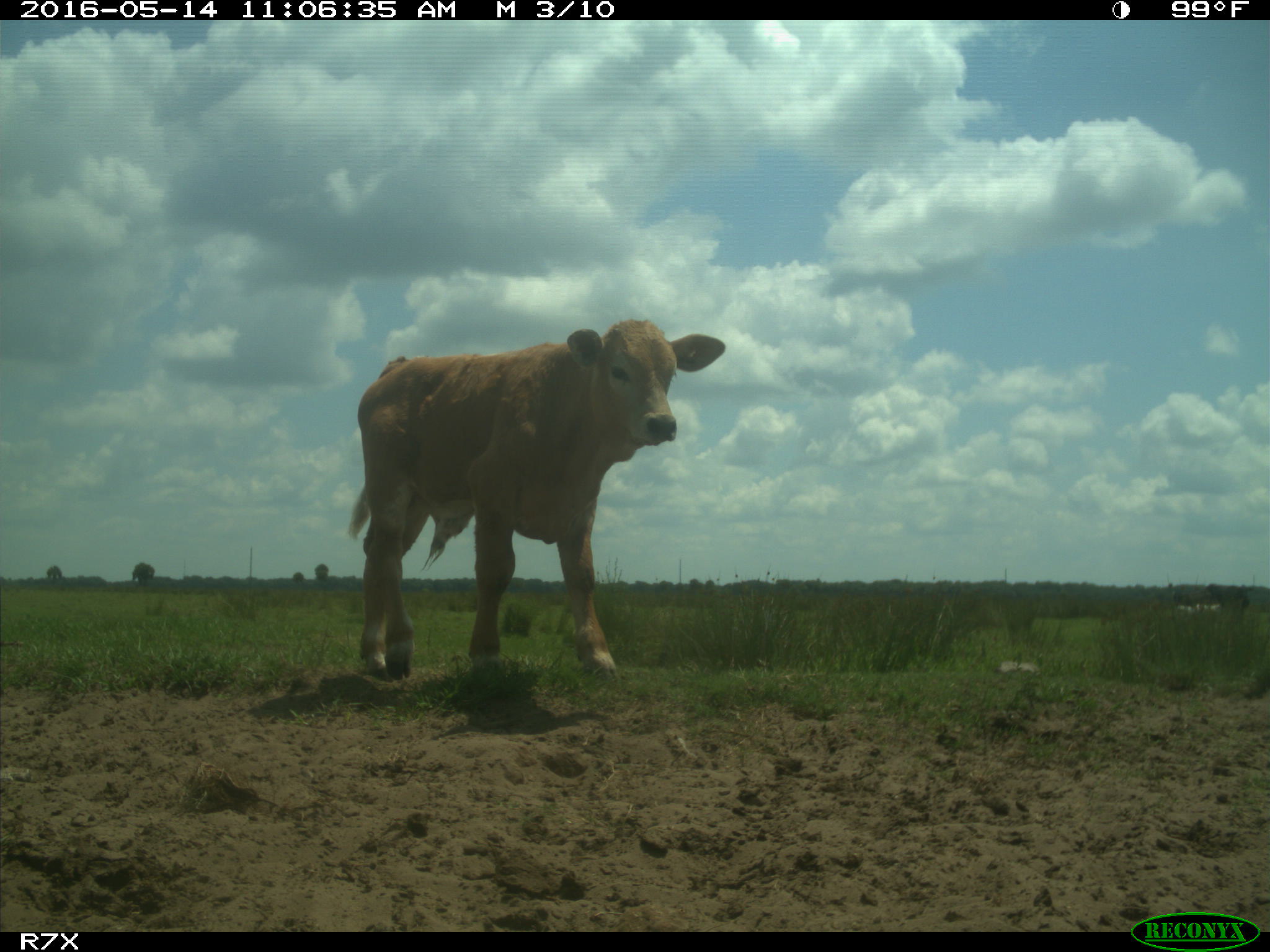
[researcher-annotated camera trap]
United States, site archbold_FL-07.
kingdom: Animalia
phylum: Chordata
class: Mammalia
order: Artiodactyla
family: Bovidae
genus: Bos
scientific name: Bos taurus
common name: domestic cow